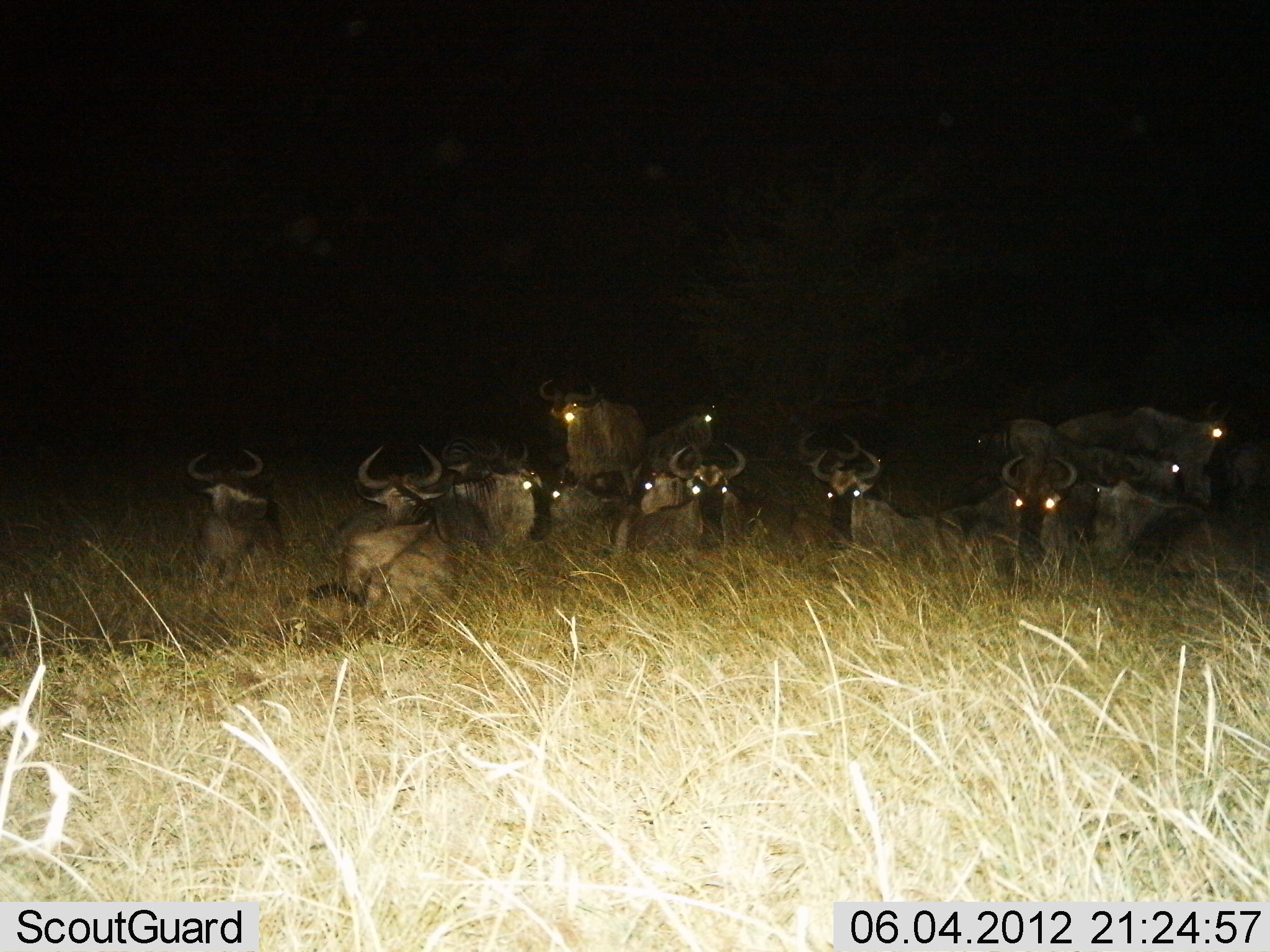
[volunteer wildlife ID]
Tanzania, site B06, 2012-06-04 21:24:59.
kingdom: Animalia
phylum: Chordata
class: Mammalia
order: Artiodactyla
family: Bovidae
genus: Connochaetes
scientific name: Connochaetes taurinus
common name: blue wildebeest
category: wildebeest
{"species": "wildebeest (blue wildebeest) (Connochaetes taurinus)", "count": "11-50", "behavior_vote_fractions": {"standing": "45%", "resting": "100%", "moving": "9%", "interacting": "9%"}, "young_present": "9%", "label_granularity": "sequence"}